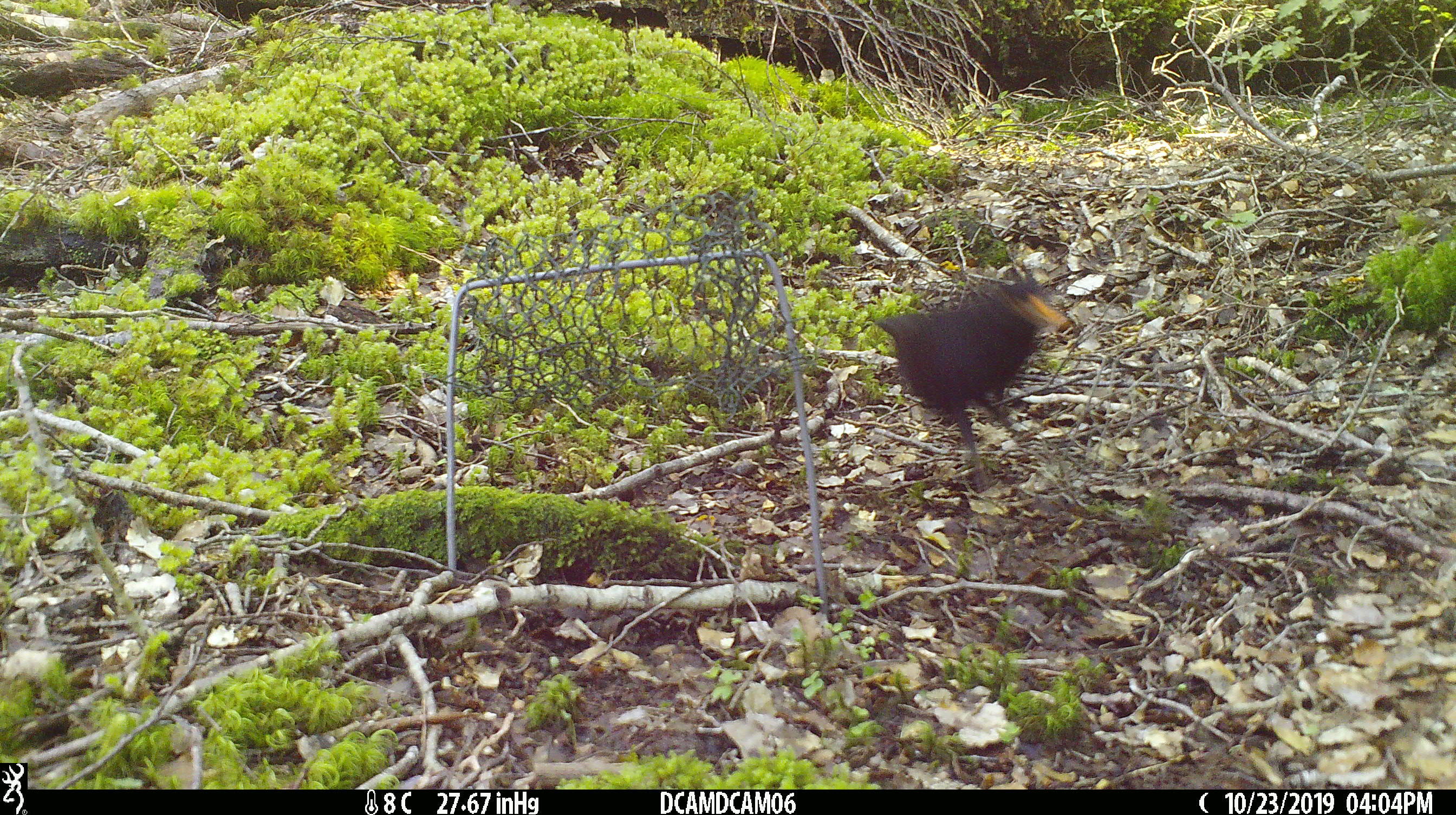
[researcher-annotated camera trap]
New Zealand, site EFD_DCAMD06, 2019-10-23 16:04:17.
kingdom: Animalia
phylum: Chordata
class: Aves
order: Passeriformes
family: Turdidae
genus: Turdus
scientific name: Turdus merula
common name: eurasian blackbird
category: blackbird